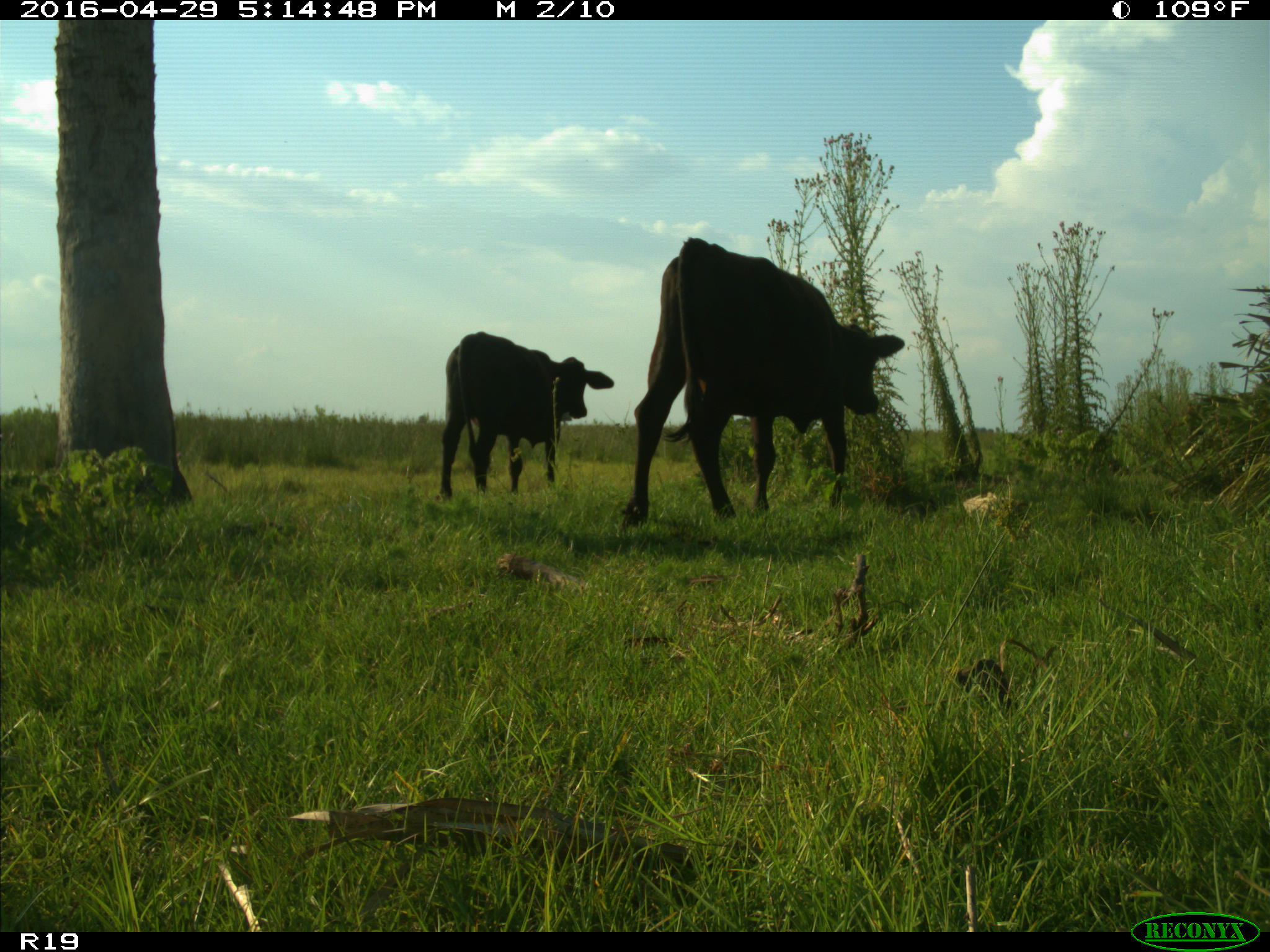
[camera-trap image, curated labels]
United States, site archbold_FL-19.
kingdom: Animalia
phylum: Chordata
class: Mammalia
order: Artiodactyla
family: Bovidae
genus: Bos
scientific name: Bos taurus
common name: domestic cow